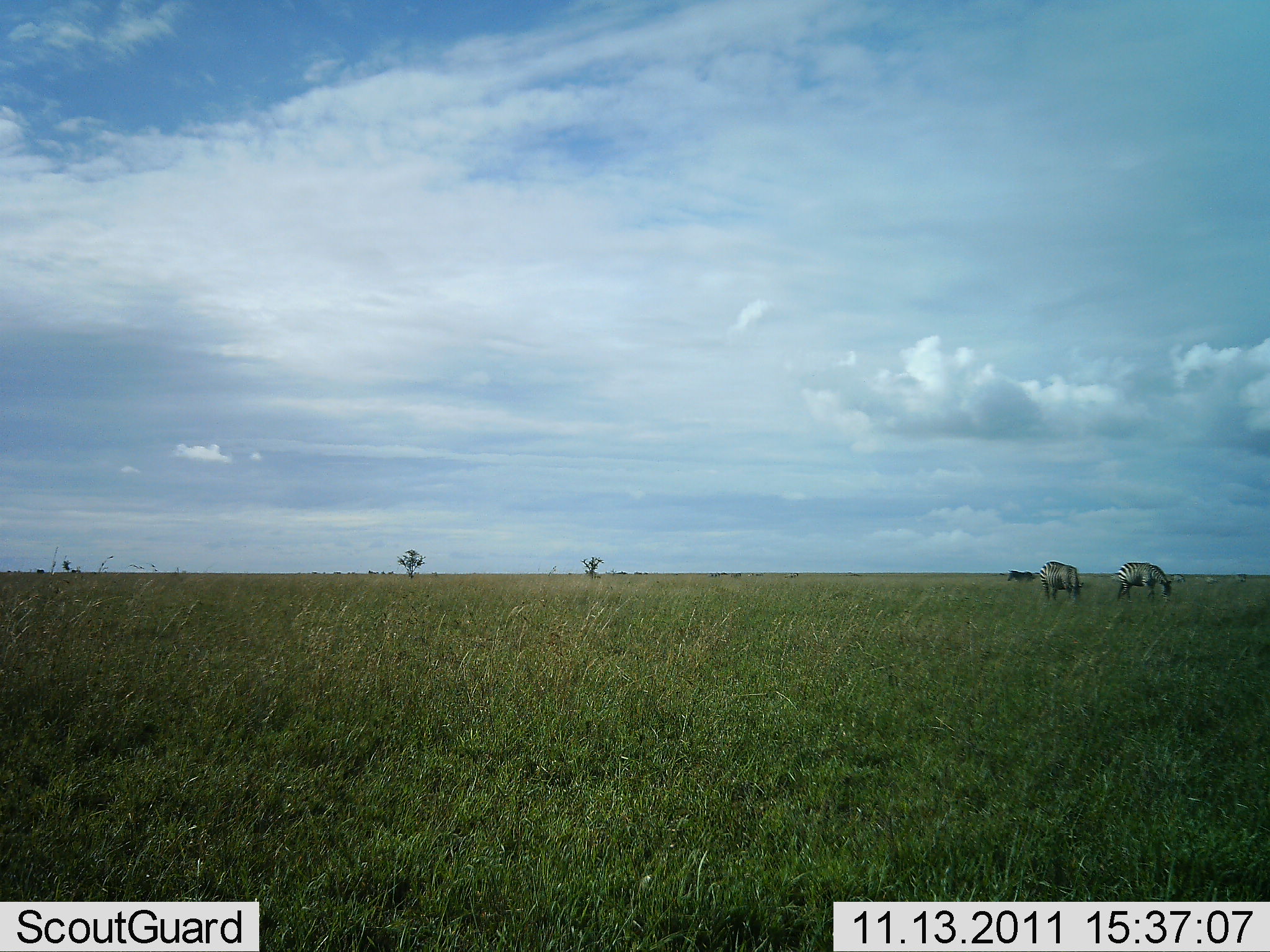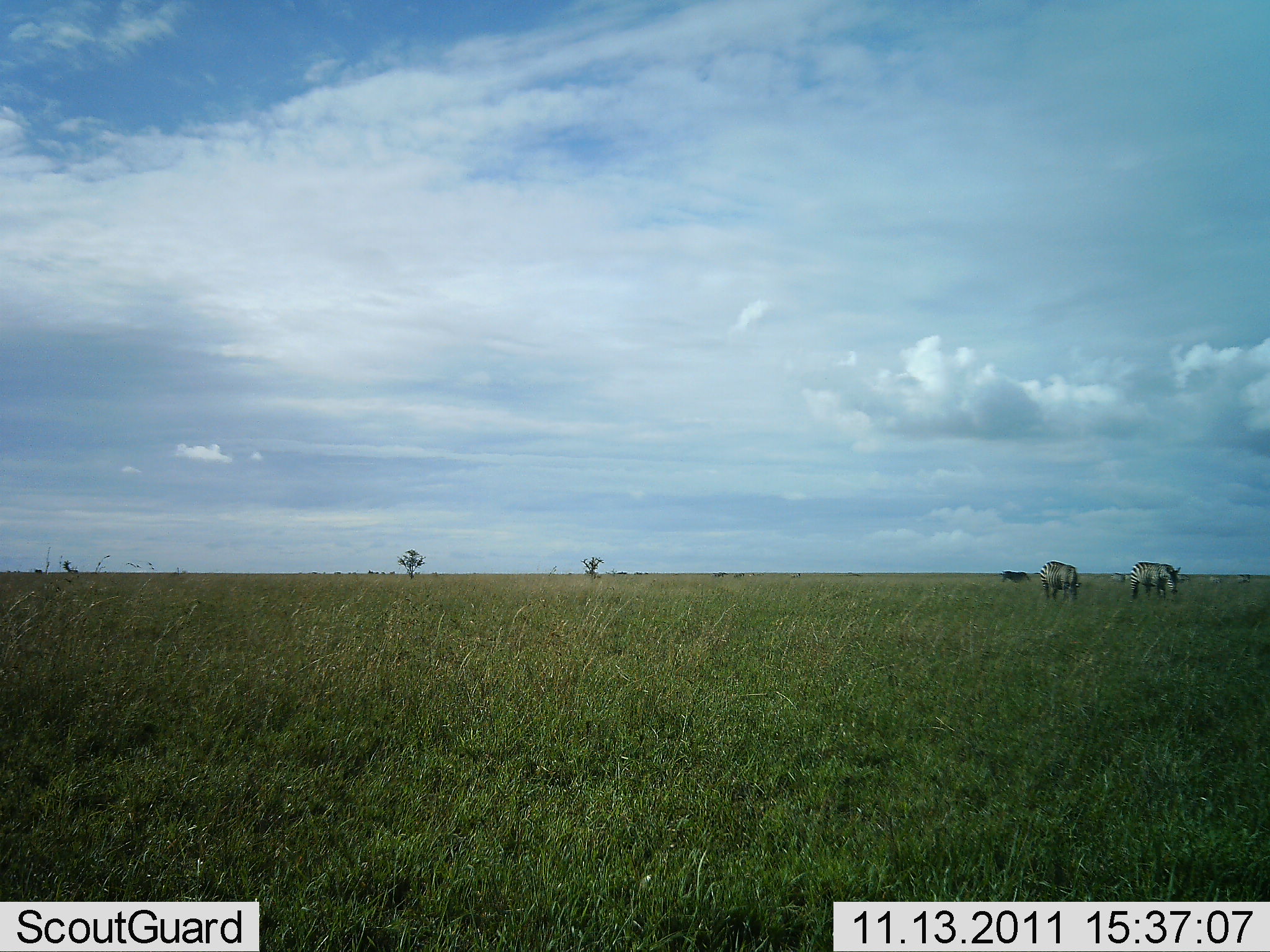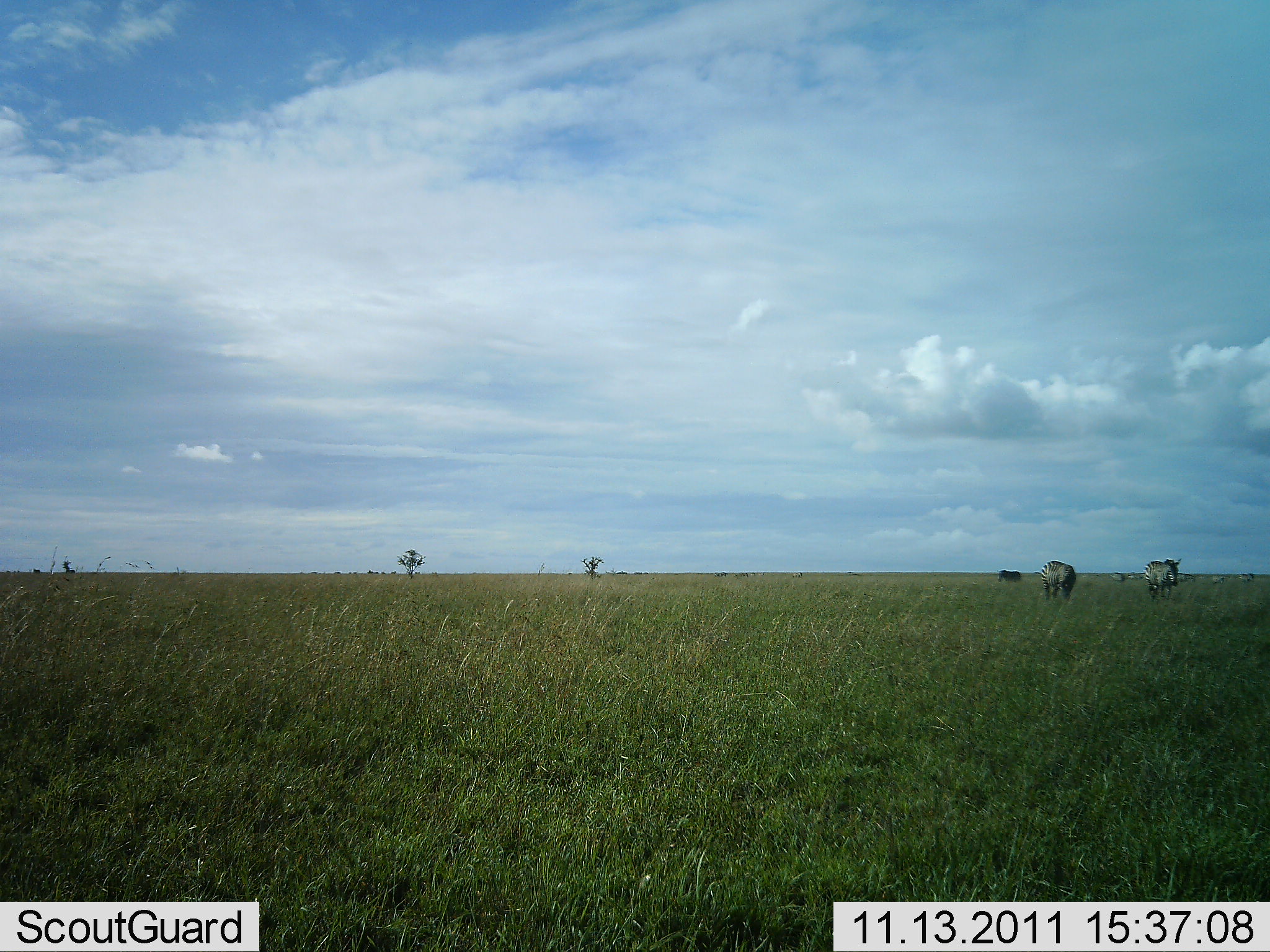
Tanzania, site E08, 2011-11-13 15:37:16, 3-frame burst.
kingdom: Animalia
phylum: Chordata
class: Mammalia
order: Perissodactyla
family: Equidae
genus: Equus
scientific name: Equus quagga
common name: plains zebra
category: zebra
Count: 3.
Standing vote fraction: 23%.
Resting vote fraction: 0%.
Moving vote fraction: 54%.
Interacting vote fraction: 0%.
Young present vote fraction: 0%.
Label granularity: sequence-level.